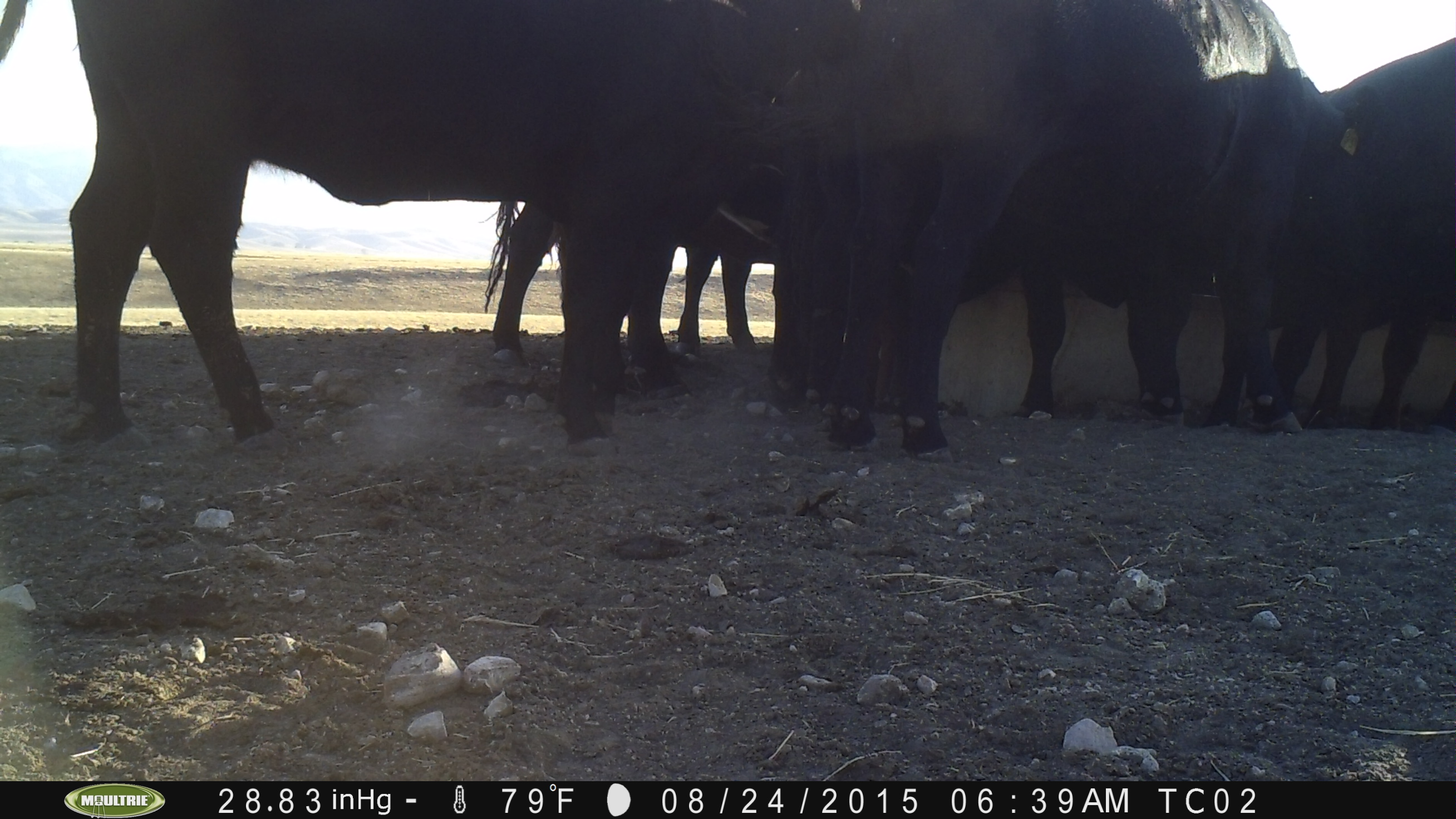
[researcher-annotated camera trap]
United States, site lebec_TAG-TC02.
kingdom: Animalia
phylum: Chordata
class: Mammalia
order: Artiodactyla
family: Bovidae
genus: Bos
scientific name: Bos taurus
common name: domestic cow